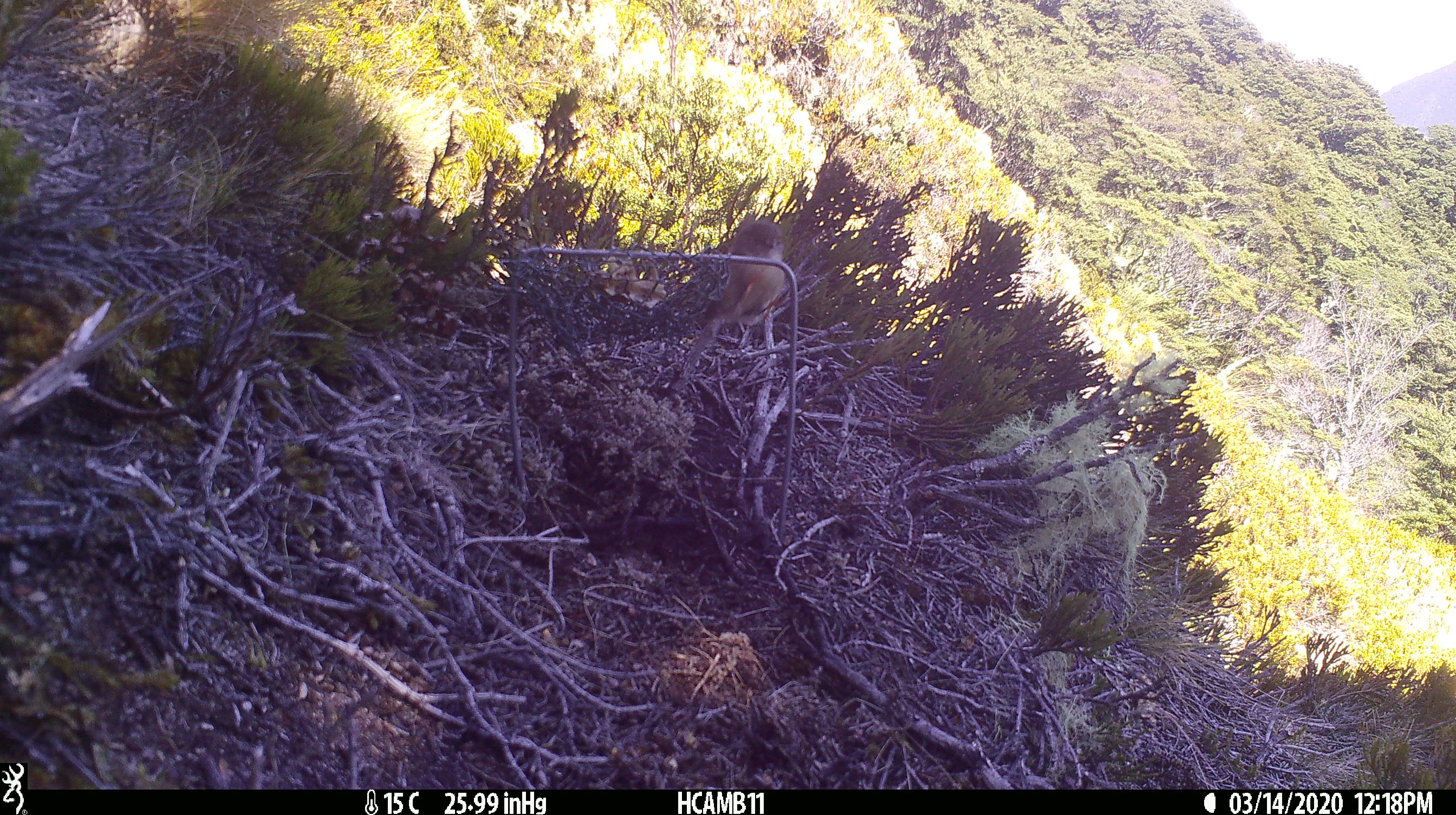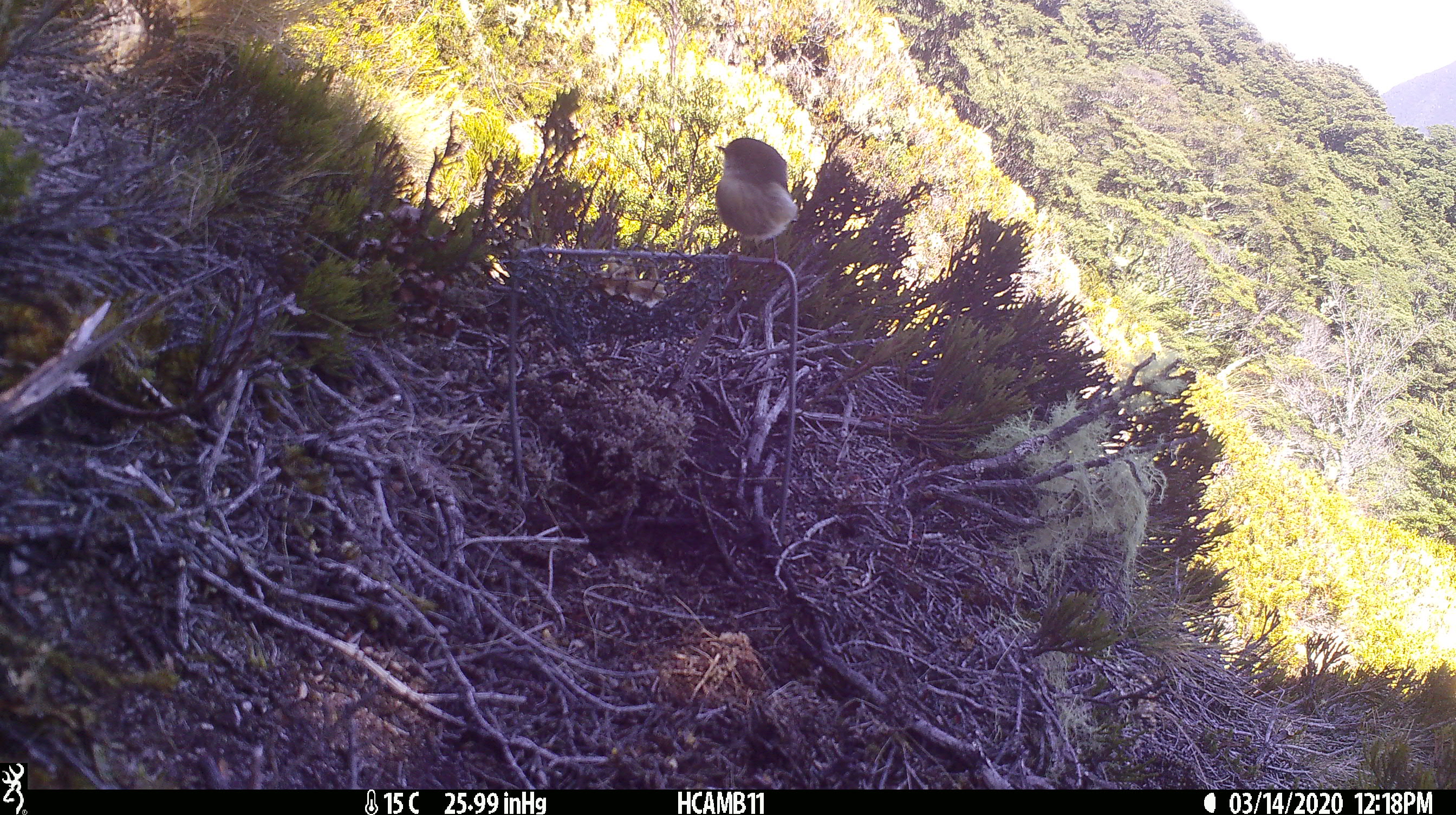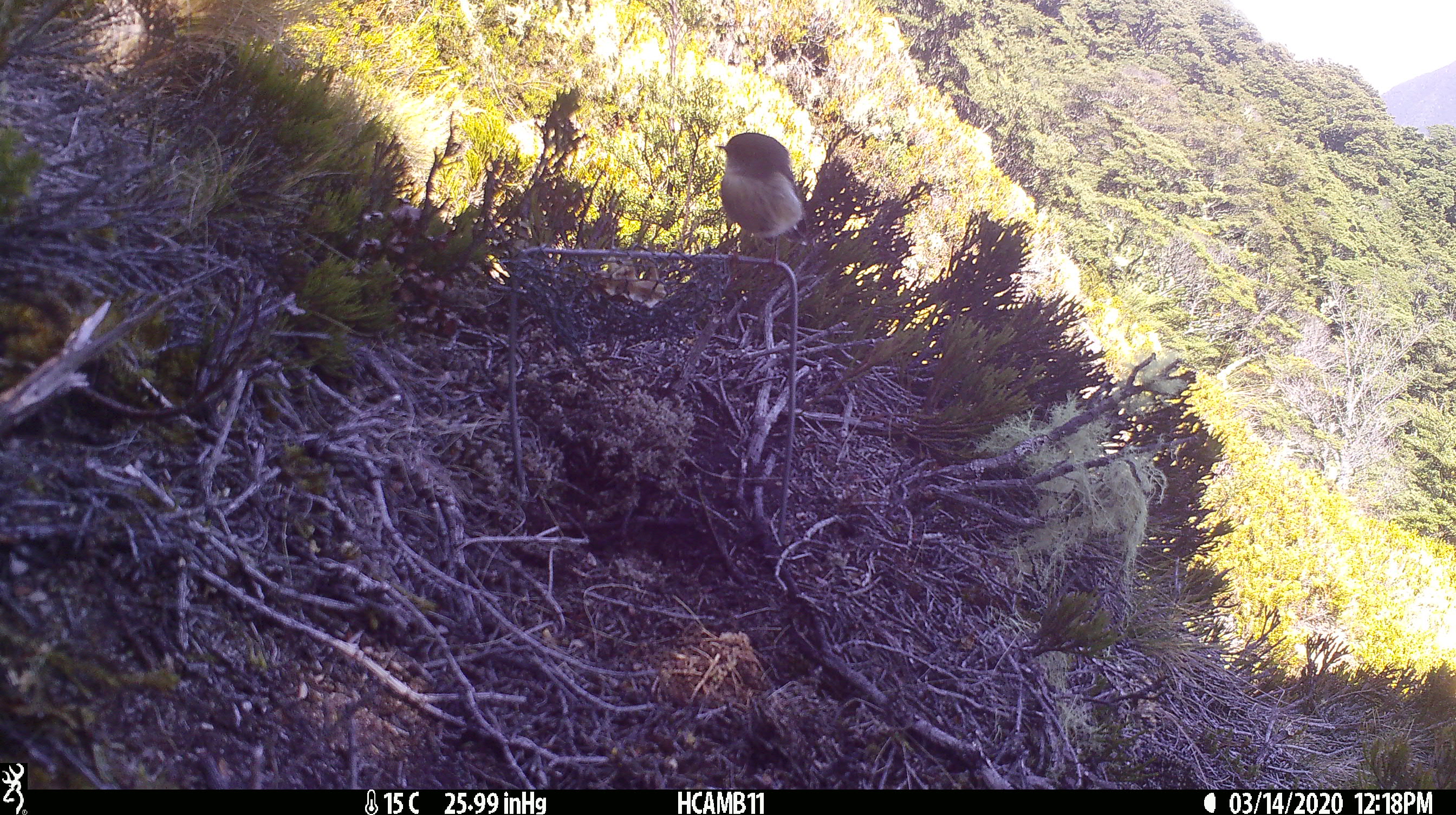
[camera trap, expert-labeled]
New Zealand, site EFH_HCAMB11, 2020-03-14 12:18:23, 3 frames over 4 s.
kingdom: Animalia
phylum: Chordata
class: Aves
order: Passeriformes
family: Petroicidae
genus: Petroica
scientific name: Petroica macrocephala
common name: tomtit